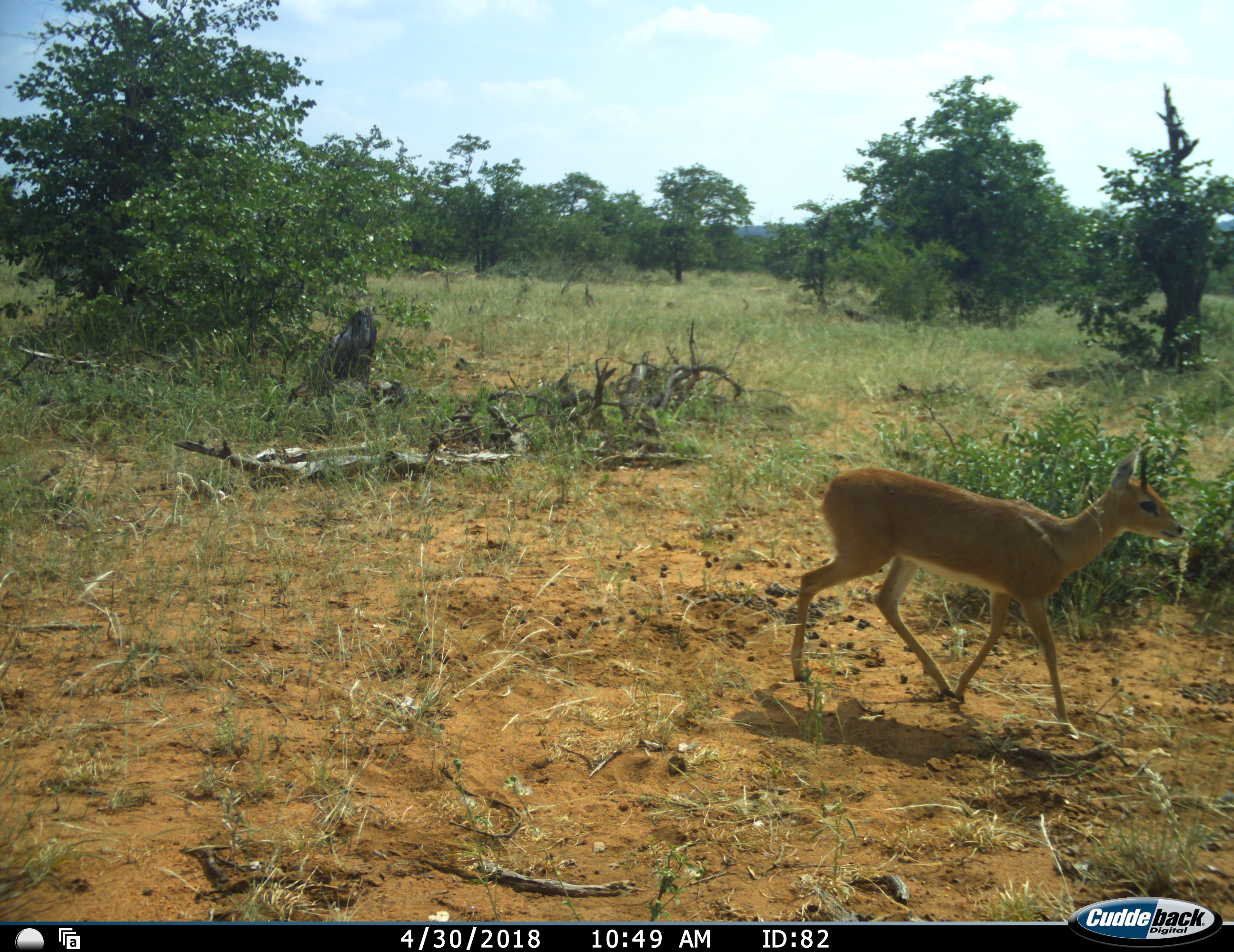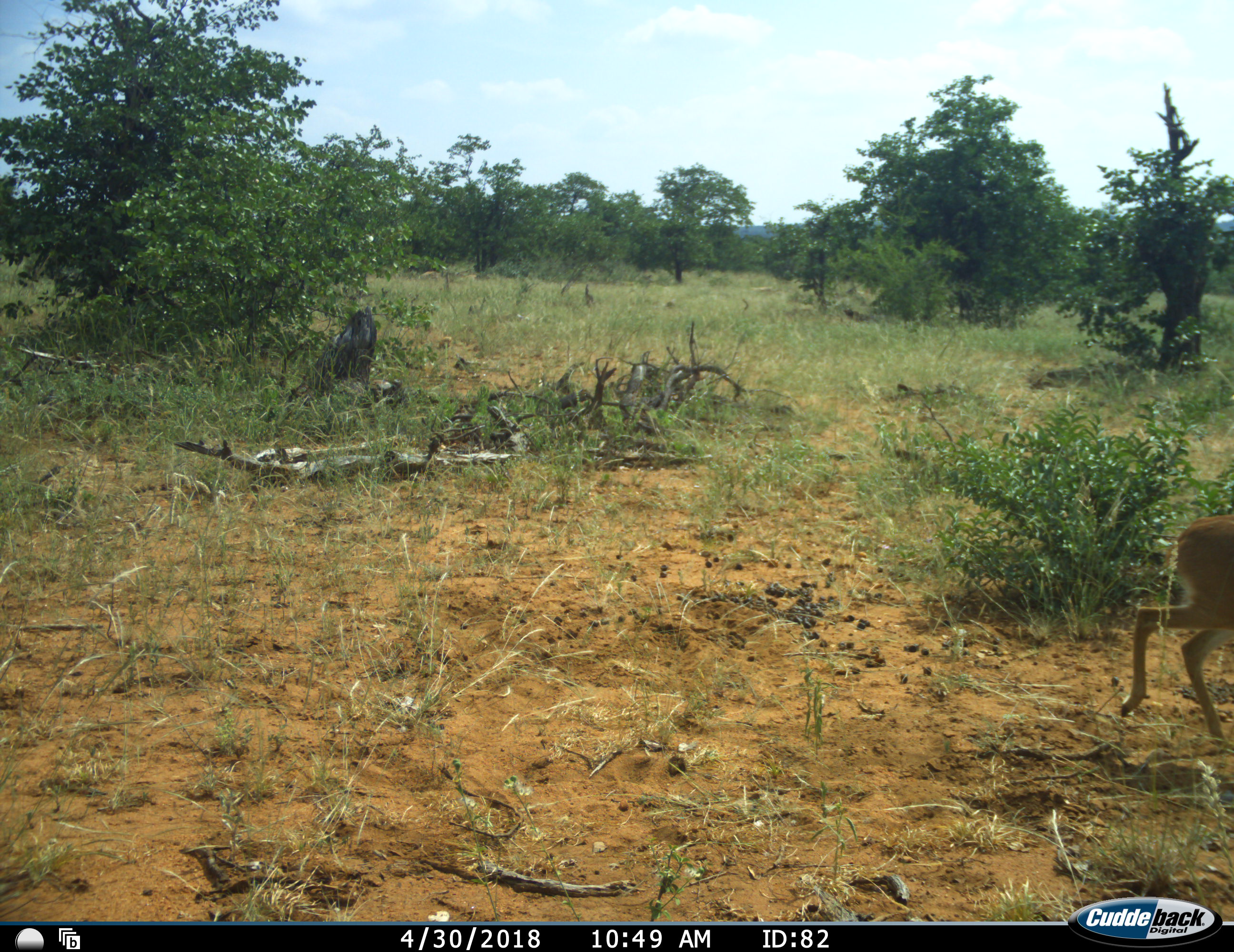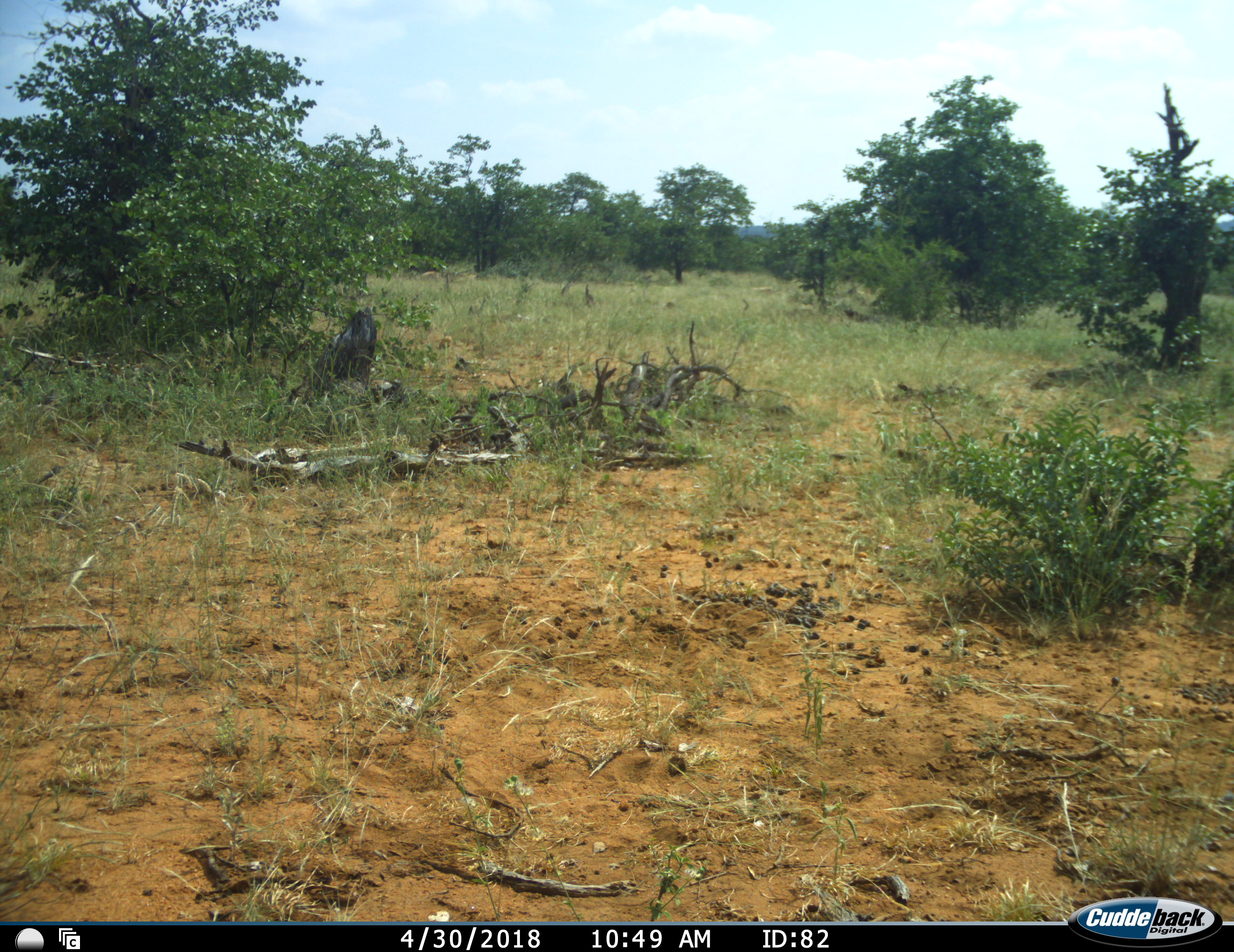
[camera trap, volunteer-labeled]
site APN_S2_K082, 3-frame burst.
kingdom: Animalia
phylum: Chordata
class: Mammalia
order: Artiodactyla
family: Bovidae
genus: Raphicerus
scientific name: Raphicerus campestris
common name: steenbok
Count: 1.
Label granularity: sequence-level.